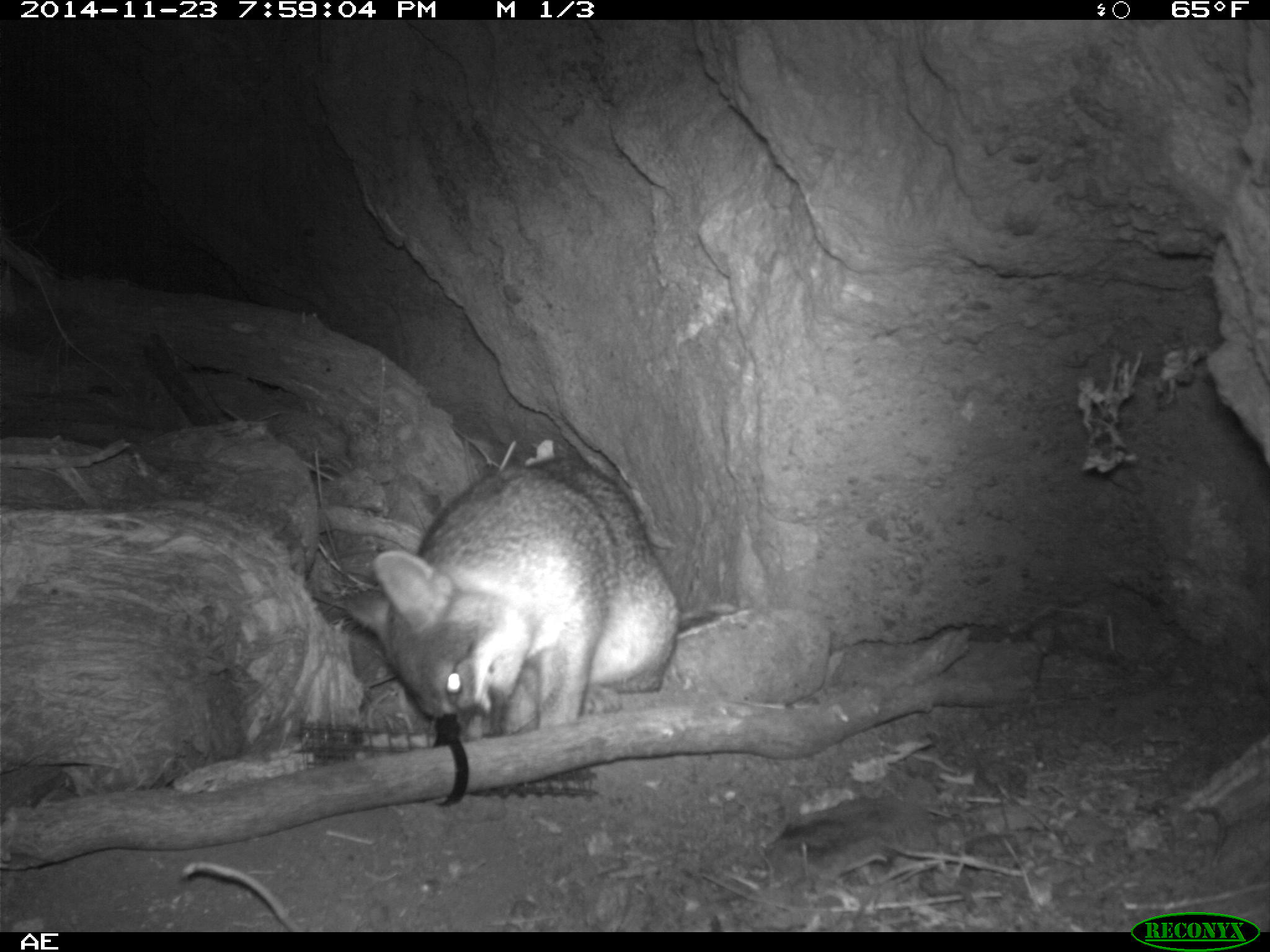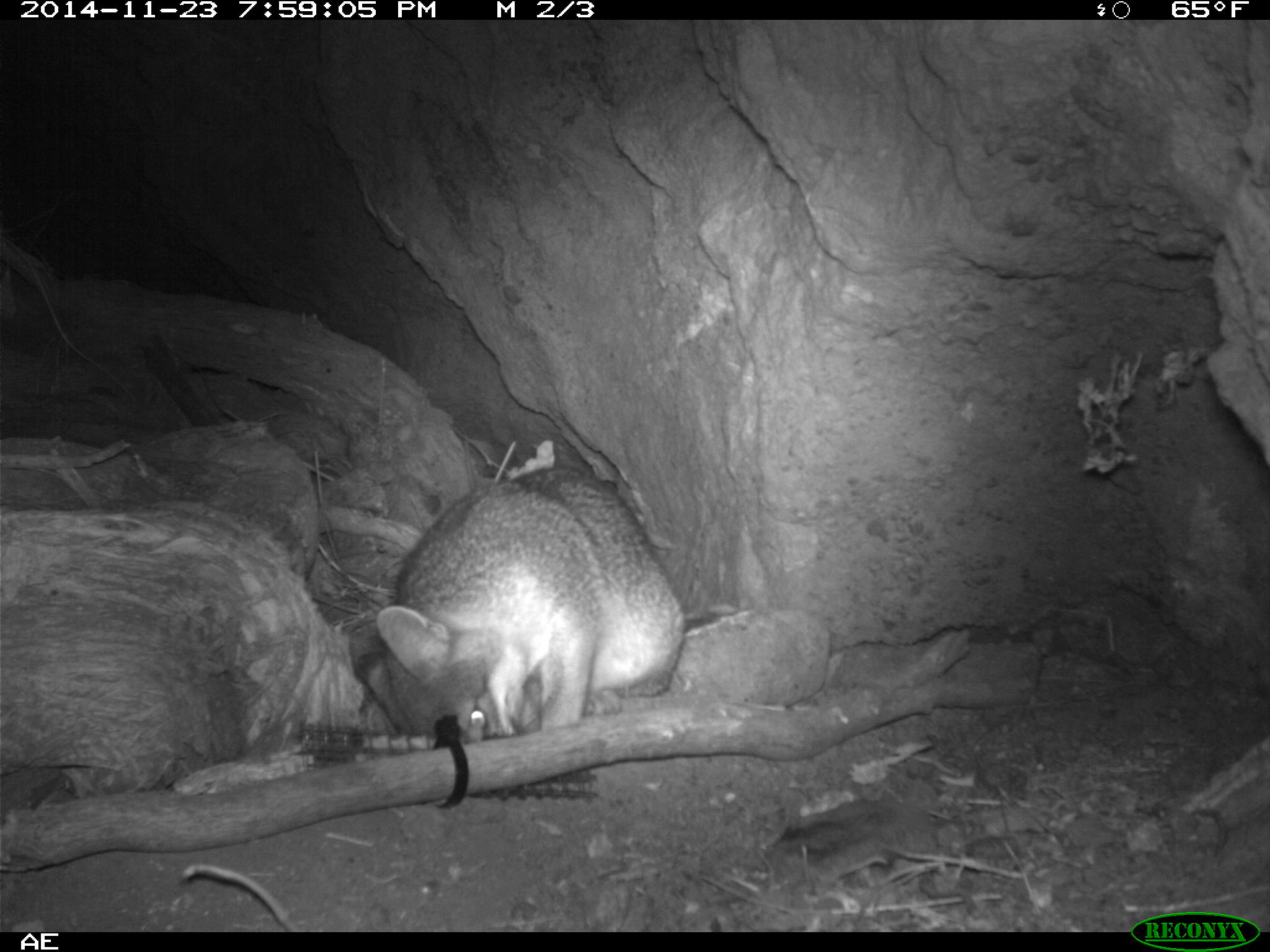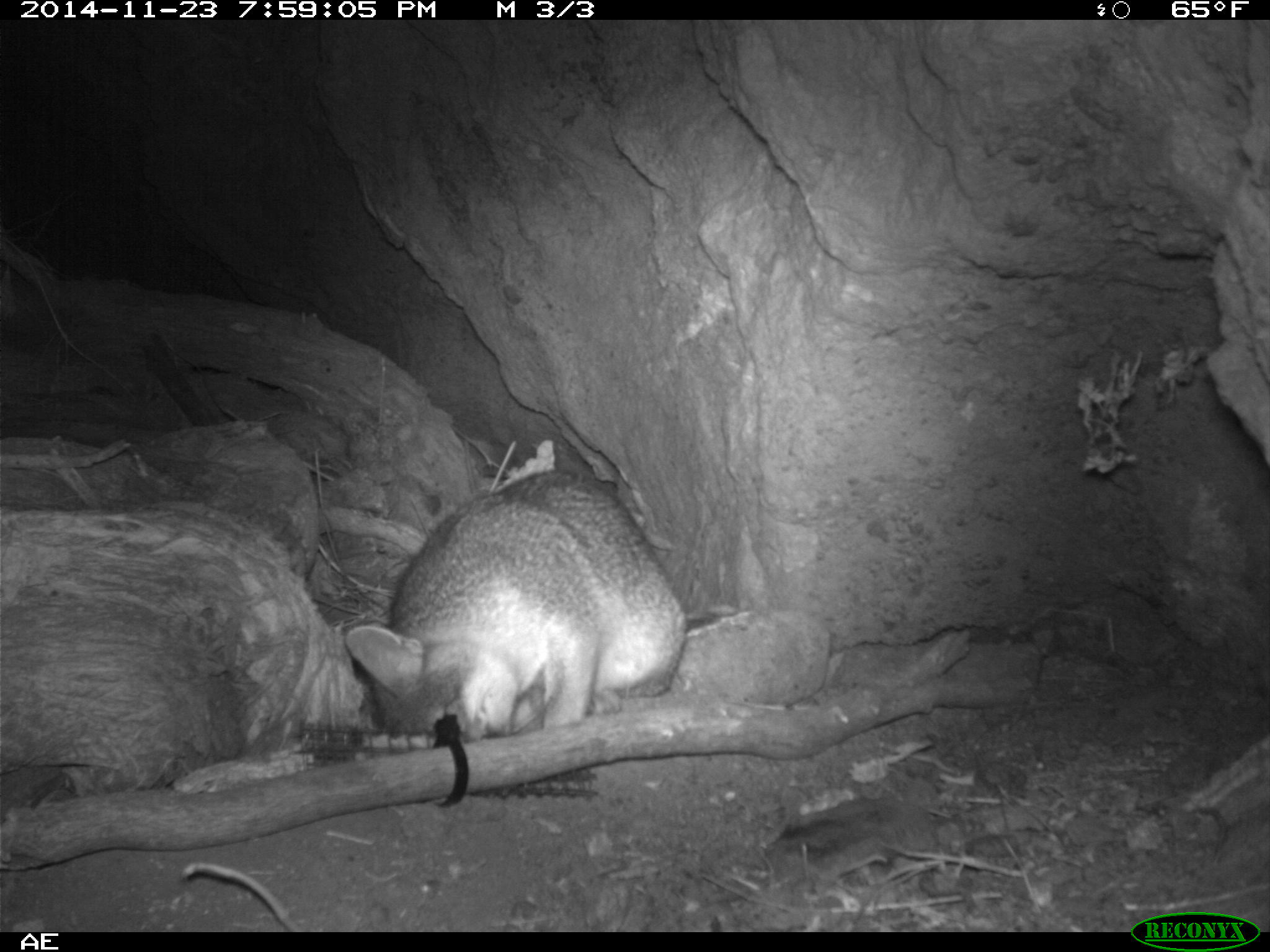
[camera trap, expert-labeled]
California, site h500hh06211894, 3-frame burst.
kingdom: Animalia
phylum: Chordata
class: Mammalia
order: Carnivora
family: Canidae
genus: Urocyon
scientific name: Urocyon littoralis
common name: island fox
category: fox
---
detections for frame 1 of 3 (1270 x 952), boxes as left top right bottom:
fox: 345 458 678 743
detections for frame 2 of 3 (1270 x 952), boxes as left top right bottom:
fox: 352 464 685 747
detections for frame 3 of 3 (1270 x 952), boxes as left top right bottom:
fox: 344 468 686 741